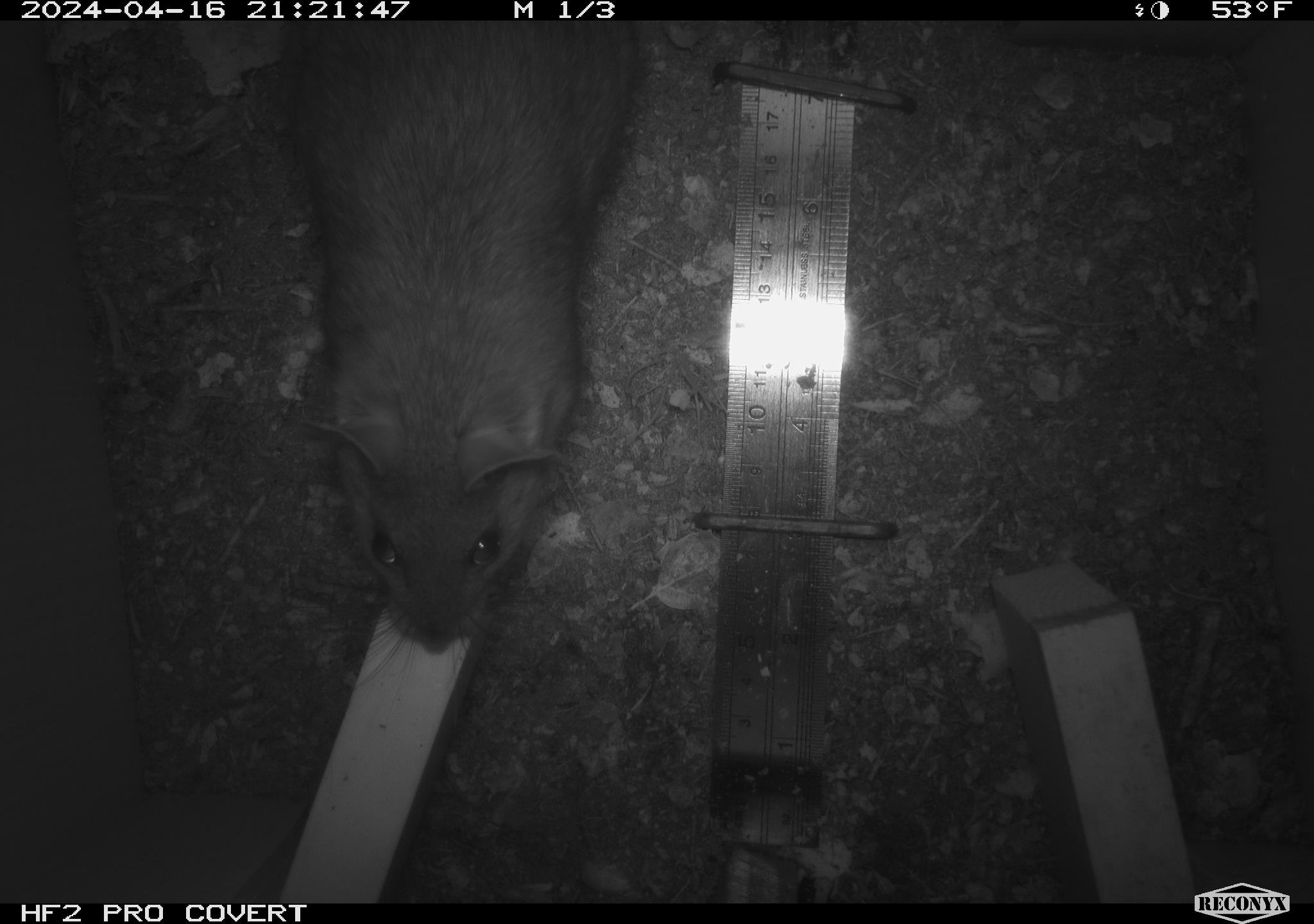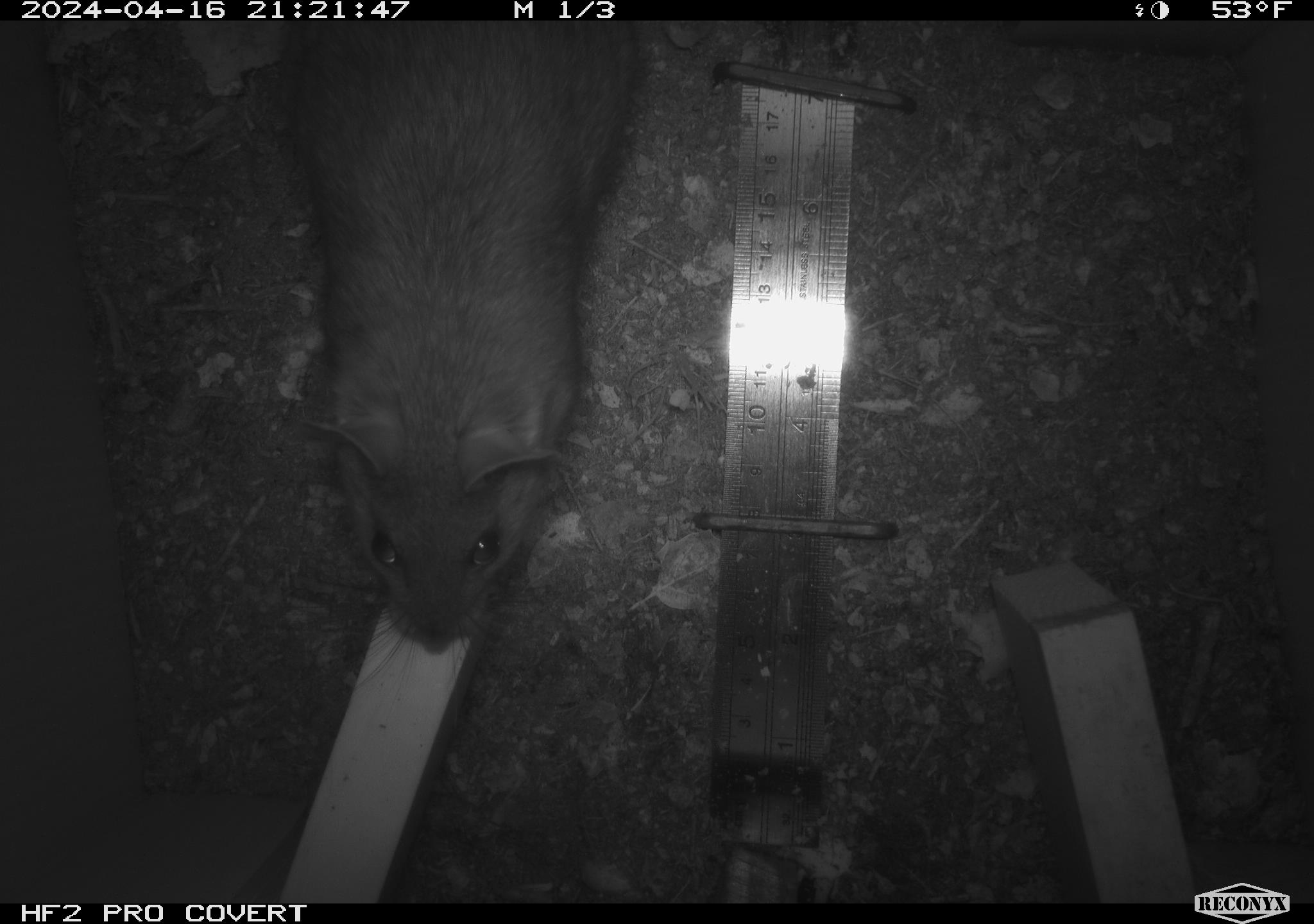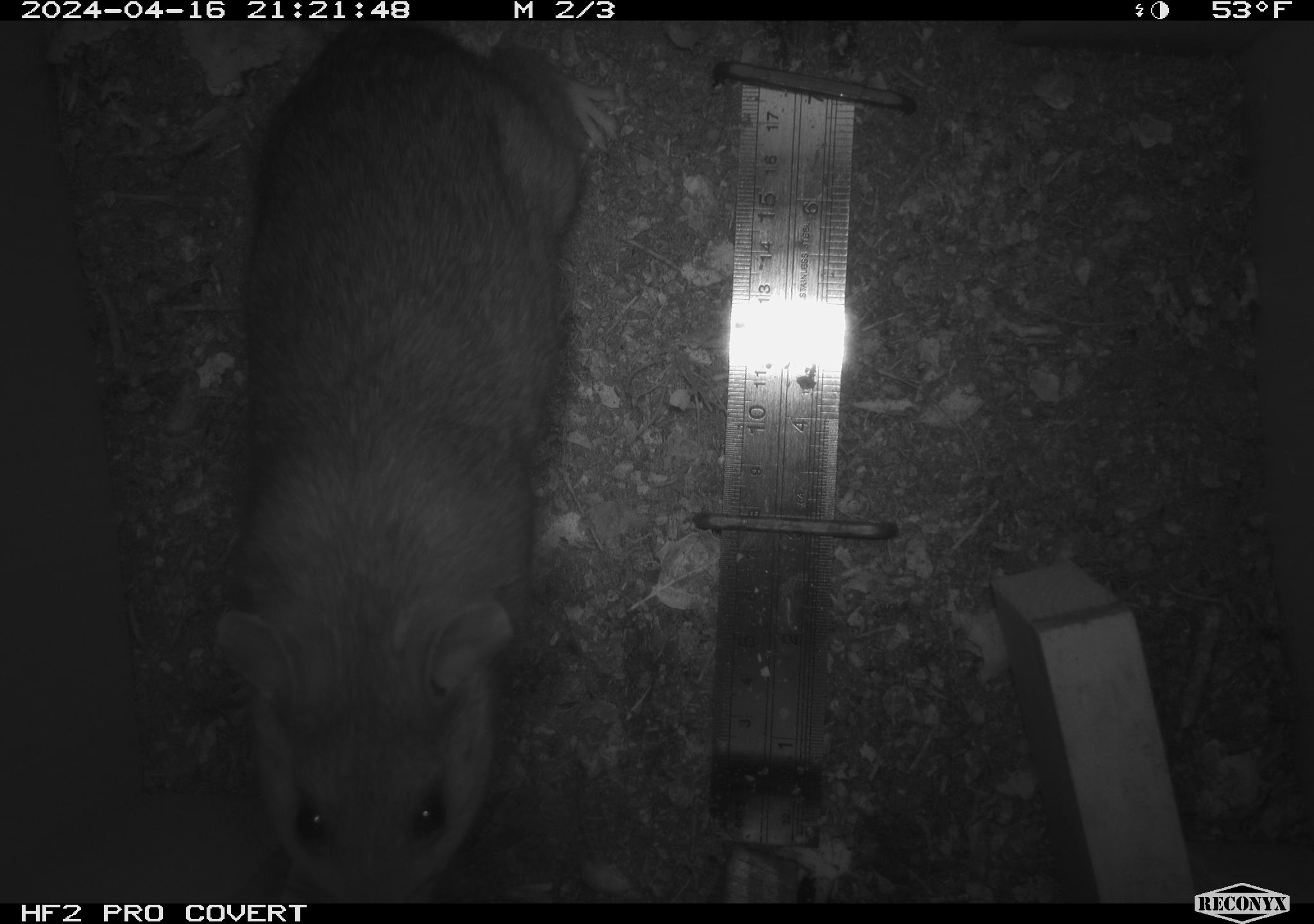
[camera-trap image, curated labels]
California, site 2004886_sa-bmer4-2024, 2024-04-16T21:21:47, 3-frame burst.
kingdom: Animalia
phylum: Chordata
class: Mammalia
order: Rodentia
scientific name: Rodentia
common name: woodrat or rat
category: woodrat or rat species